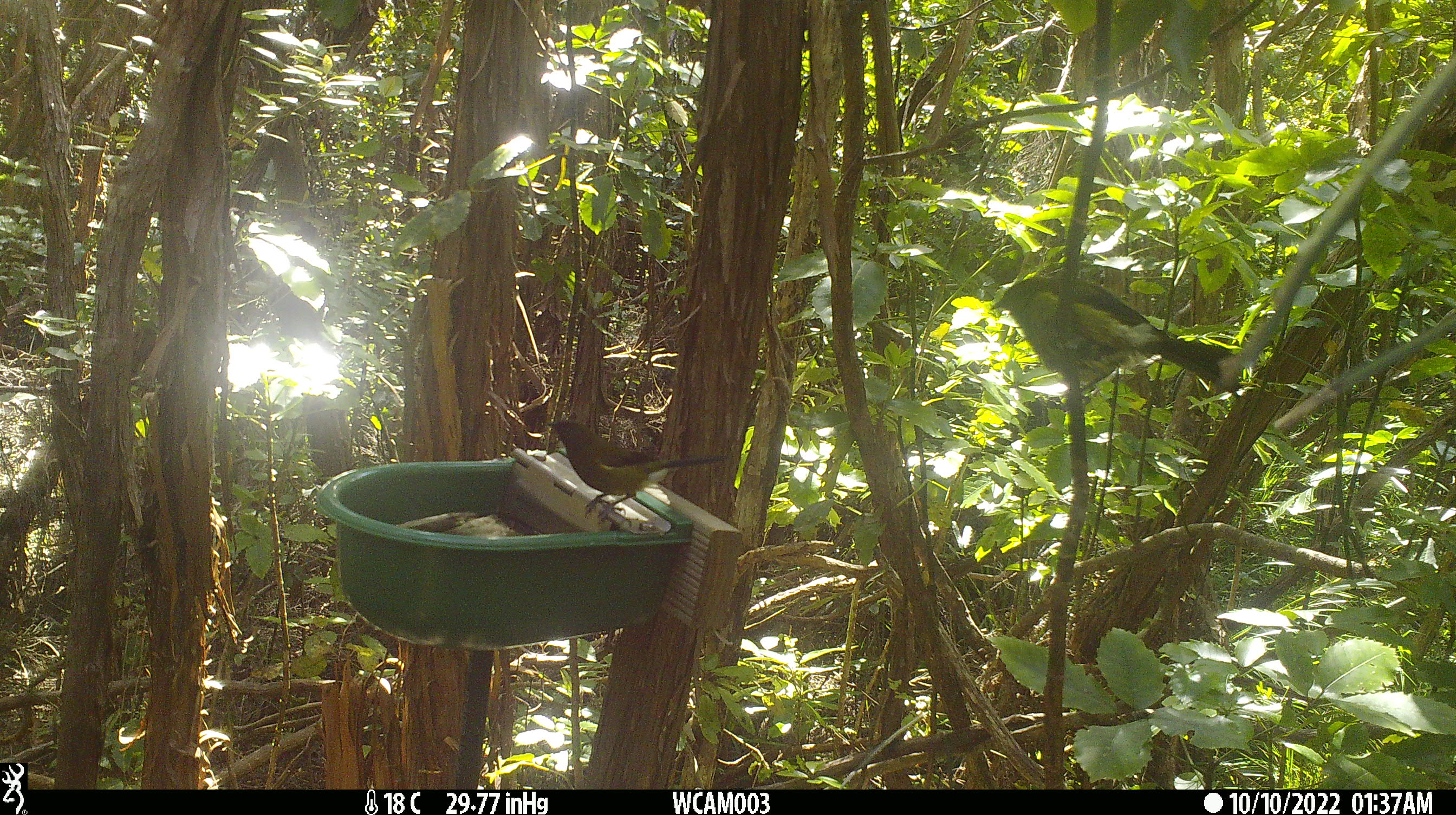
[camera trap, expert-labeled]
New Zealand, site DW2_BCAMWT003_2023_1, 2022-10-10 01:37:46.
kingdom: Animalia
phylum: Chordata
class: Aves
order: Passeriformes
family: Meliphagidae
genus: Anthornis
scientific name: Anthornis melanura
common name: new zealand bellbird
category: bellbird